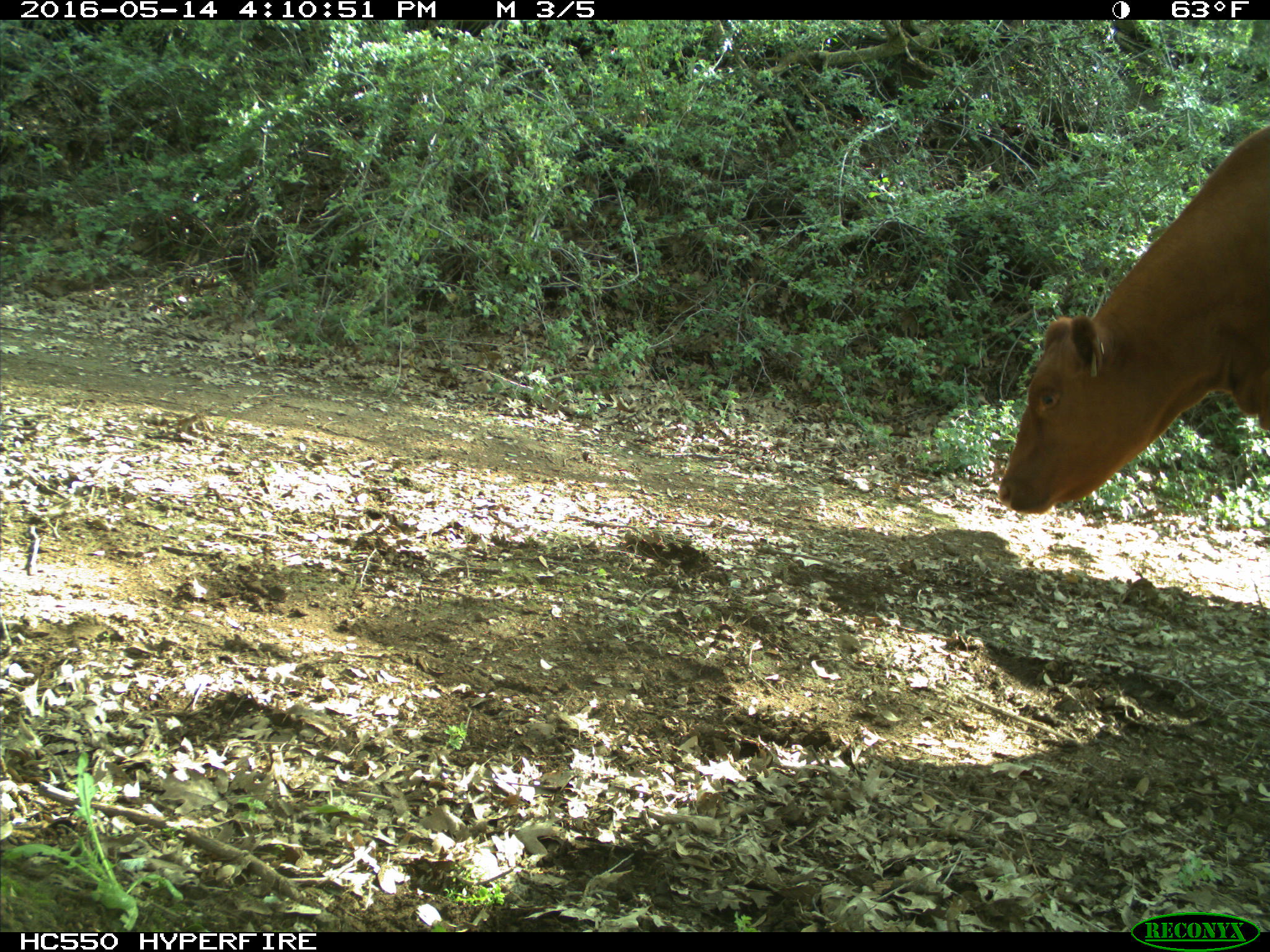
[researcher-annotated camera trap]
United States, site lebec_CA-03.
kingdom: Animalia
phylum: Chordata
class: Mammalia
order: Artiodactyla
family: Bovidae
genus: Bos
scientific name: Bos taurus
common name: domestic cow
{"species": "Bos taurus (domestic cow)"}